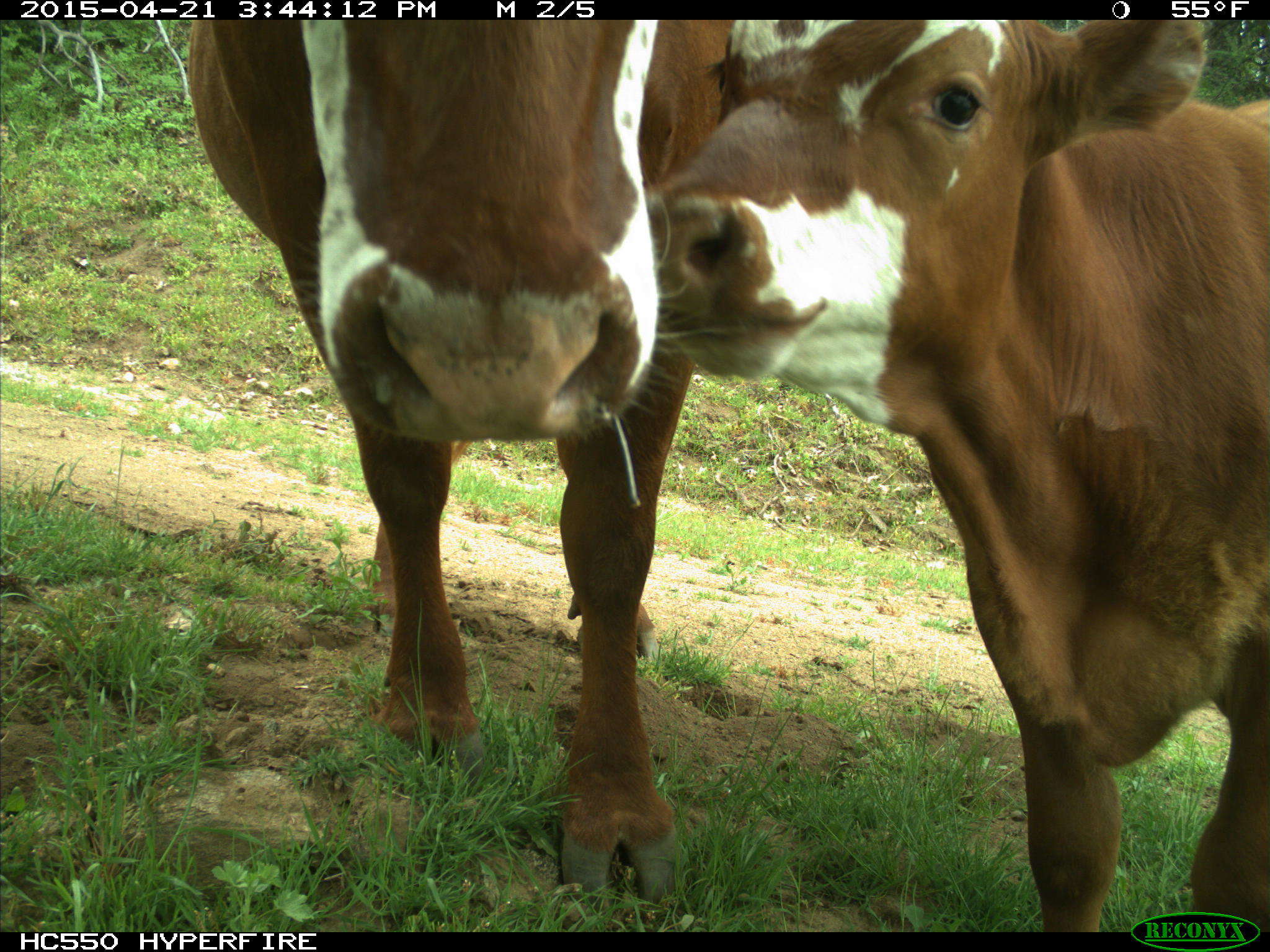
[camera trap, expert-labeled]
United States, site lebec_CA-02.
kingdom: Animalia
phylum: Chordata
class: Mammalia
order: Artiodactyla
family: Bovidae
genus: Bos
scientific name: Bos taurus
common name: domestic cow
Bos taurus (domestic cow).